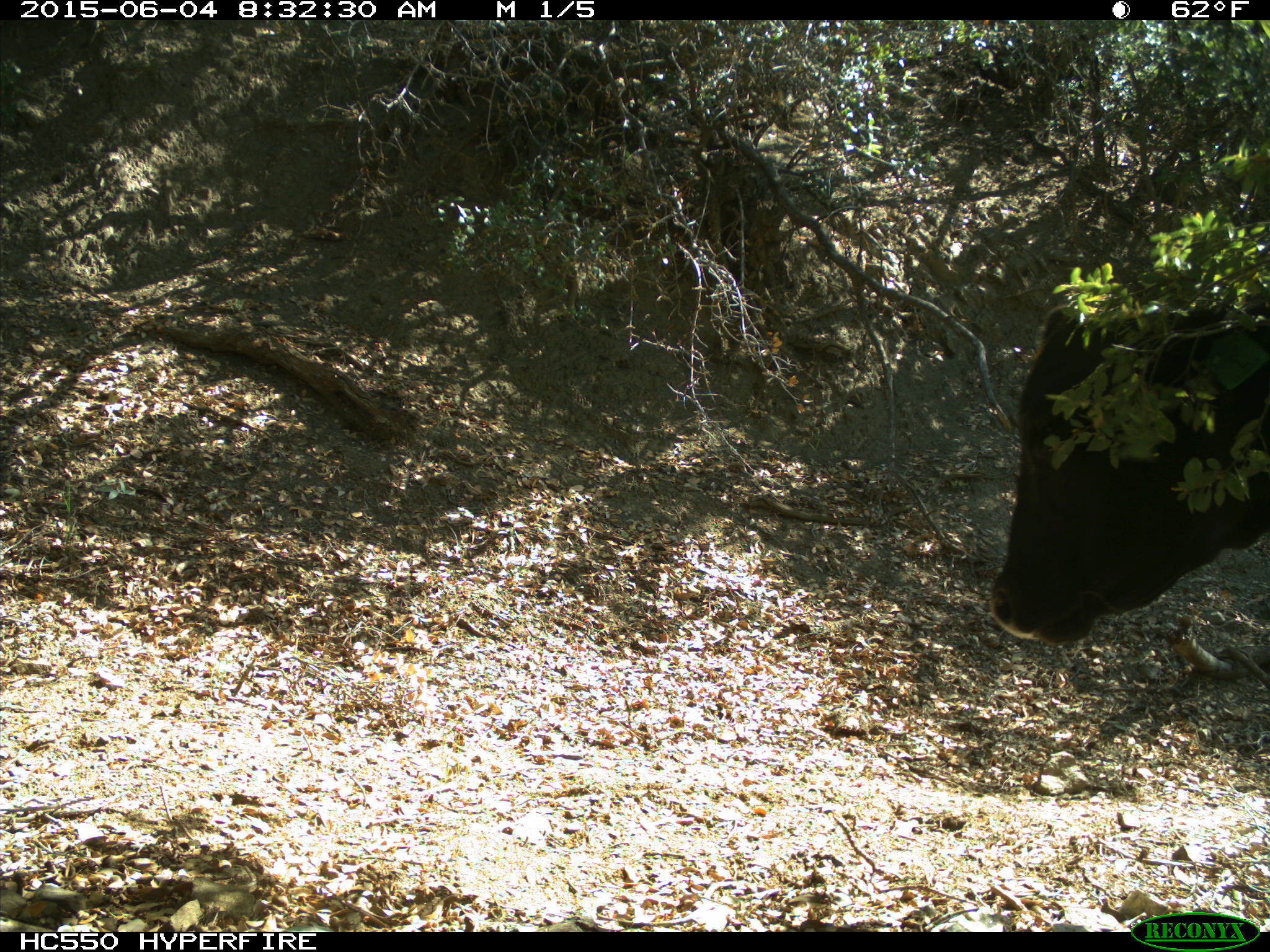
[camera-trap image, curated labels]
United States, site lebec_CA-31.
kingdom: Animalia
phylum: Chordata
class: Mammalia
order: Artiodactyla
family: Bovidae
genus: Bos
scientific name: Bos taurus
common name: domestic cow